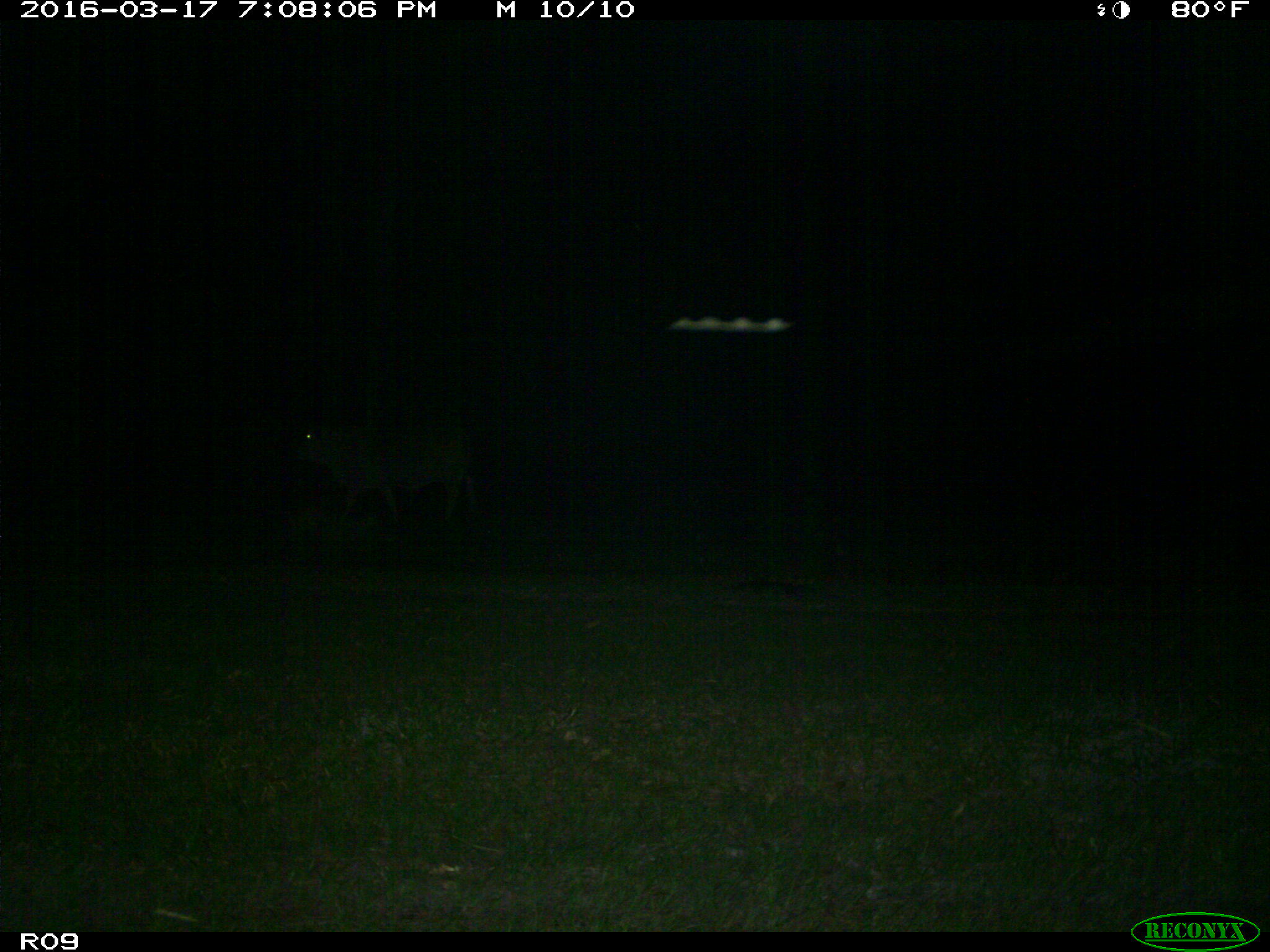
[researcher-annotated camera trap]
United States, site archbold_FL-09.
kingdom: Animalia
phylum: Chordata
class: Mammalia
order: Artiodactyla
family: Bovidae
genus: Bos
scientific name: Bos taurus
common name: domestic cow